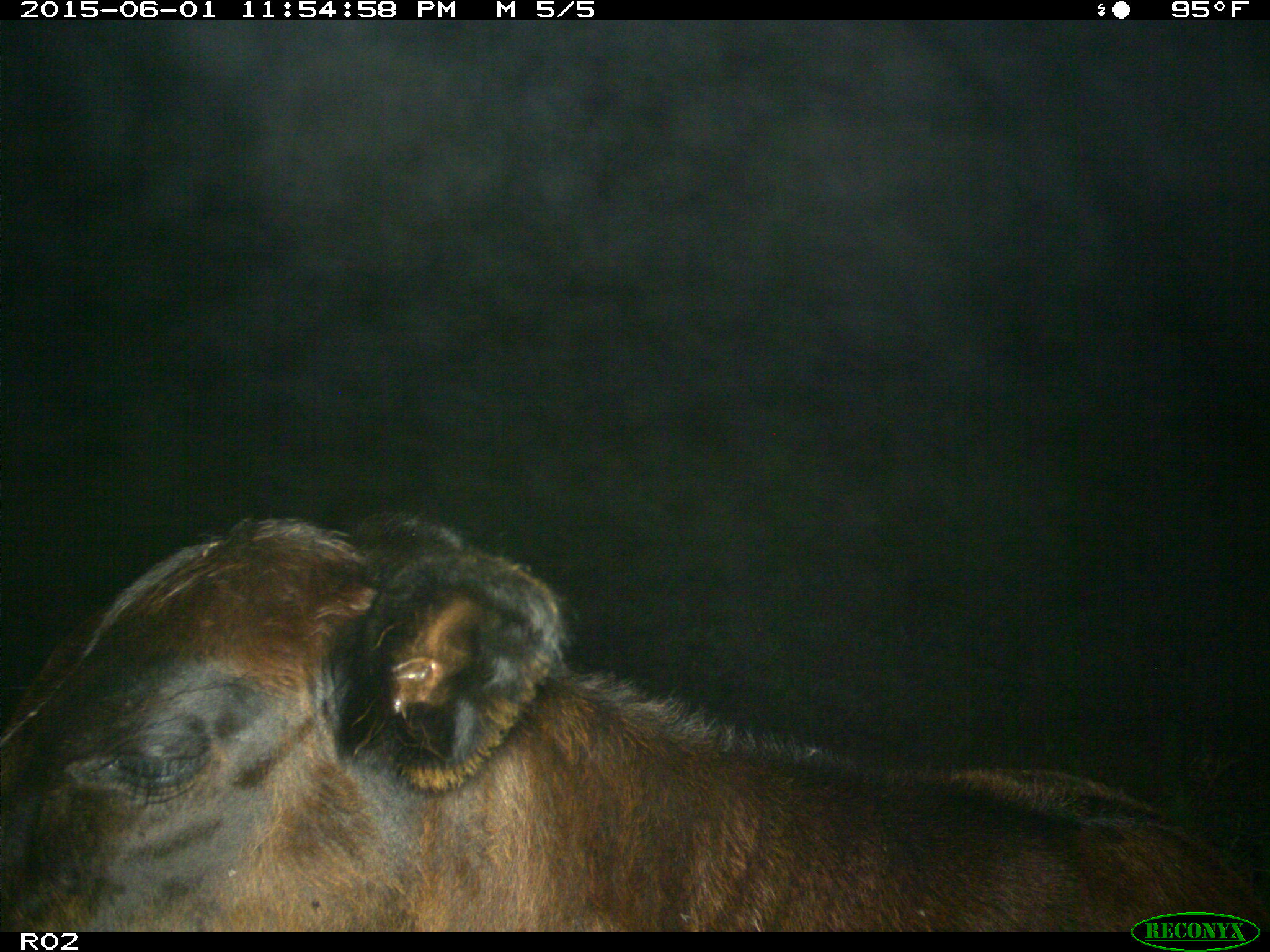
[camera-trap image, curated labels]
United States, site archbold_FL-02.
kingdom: Animalia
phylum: Chordata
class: Mammalia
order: Artiodactyla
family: Bovidae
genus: Bos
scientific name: Bos taurus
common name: domestic cow